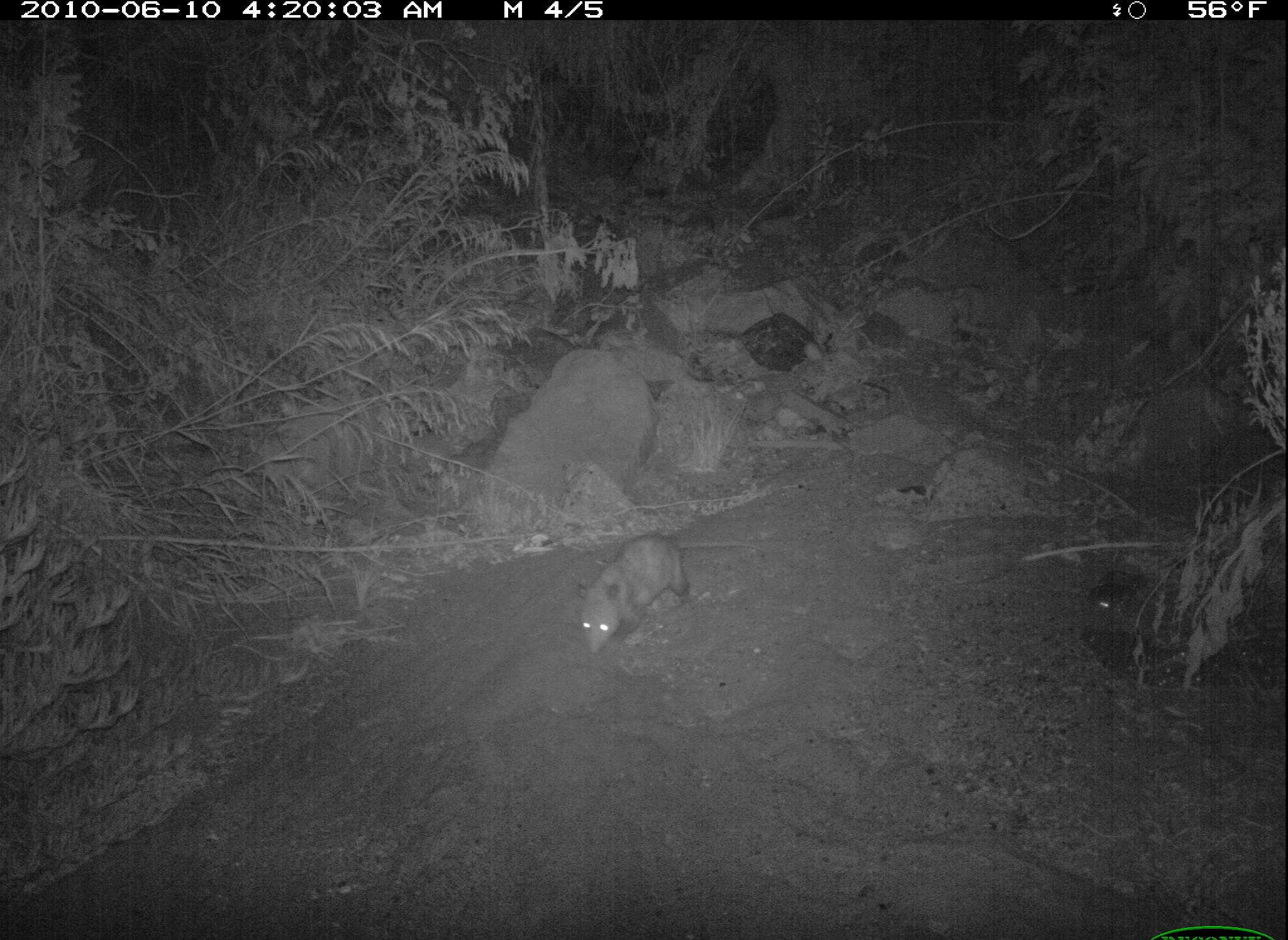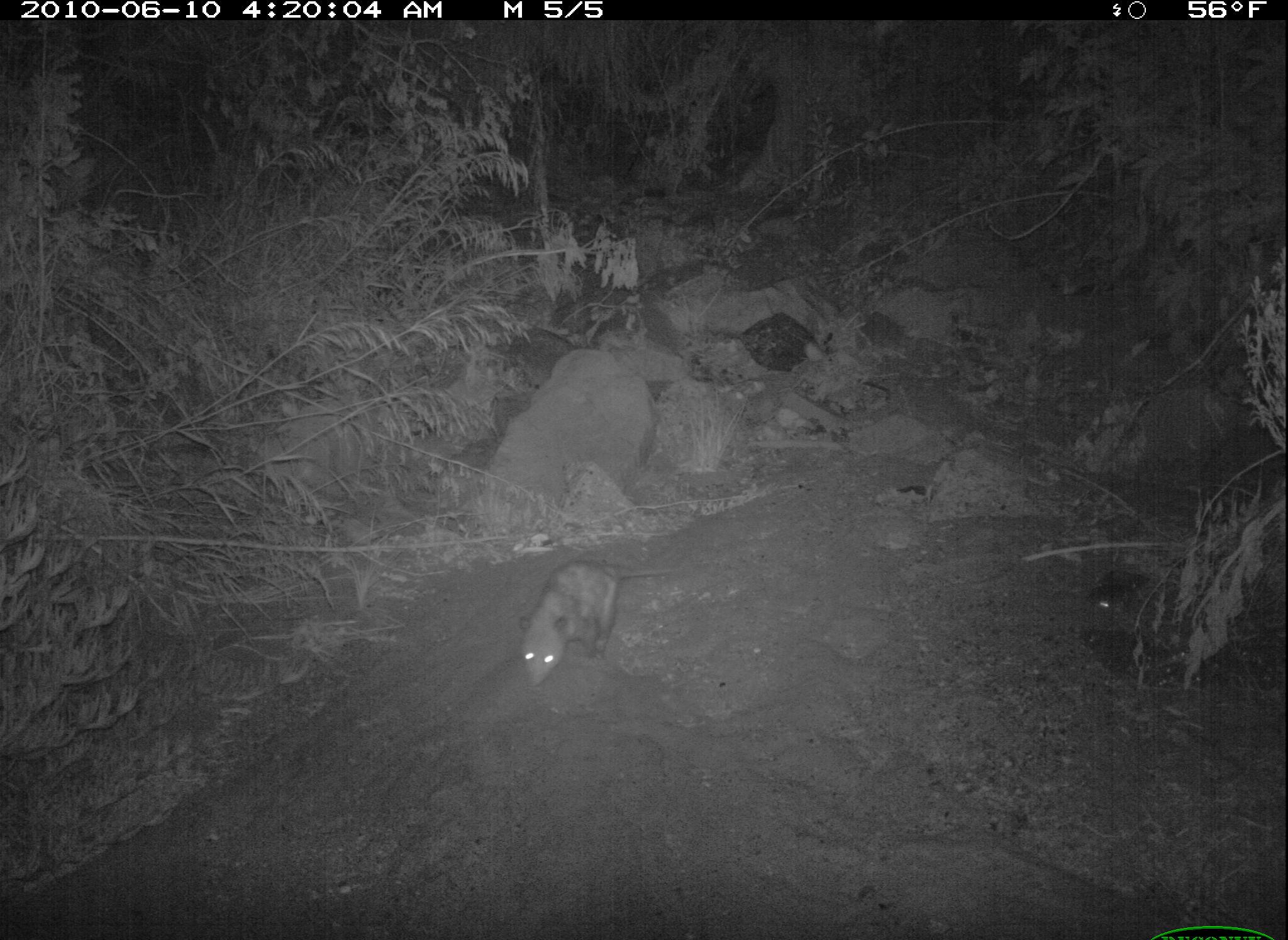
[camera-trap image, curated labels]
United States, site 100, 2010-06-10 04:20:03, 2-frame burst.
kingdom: Animalia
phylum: Chordata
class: Mammalia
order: Didelphimorphia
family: Didelphidae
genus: Didelphis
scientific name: Didelphis virginiana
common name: virginia opossum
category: opossum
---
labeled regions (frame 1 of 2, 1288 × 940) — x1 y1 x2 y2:
opossum: 562 520 755 668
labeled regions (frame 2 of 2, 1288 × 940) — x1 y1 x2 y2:
opossum: 470 533 699 718